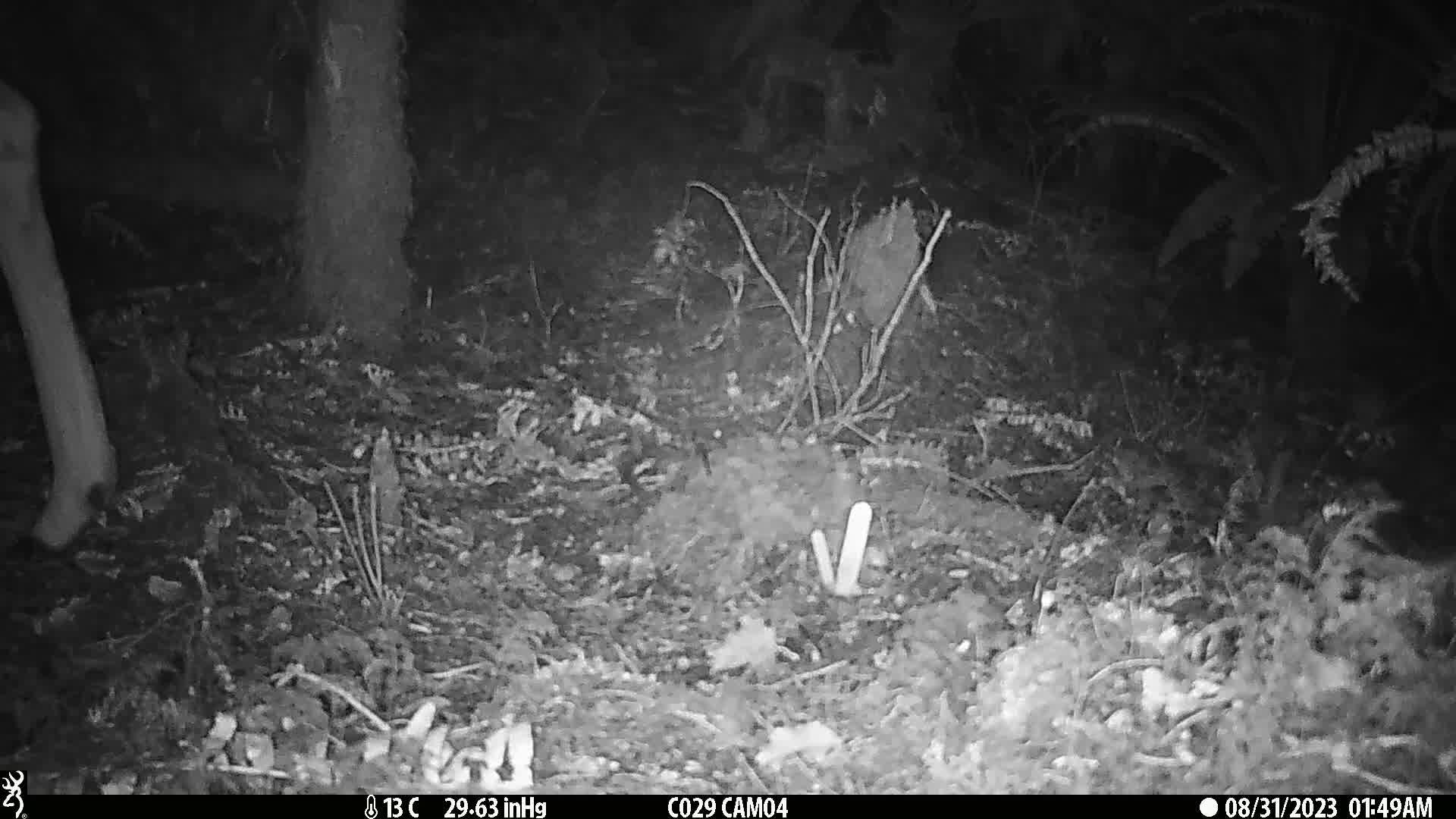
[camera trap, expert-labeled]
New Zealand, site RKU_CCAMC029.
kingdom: Animalia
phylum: Chordata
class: Mammalia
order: Artiodactyla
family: Cervidae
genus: Odocoileus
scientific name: Odocoileus virginianus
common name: white-tailed deer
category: white tailed deer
White tailed deer (white-tailed deer) (Odocoileus virginianus).